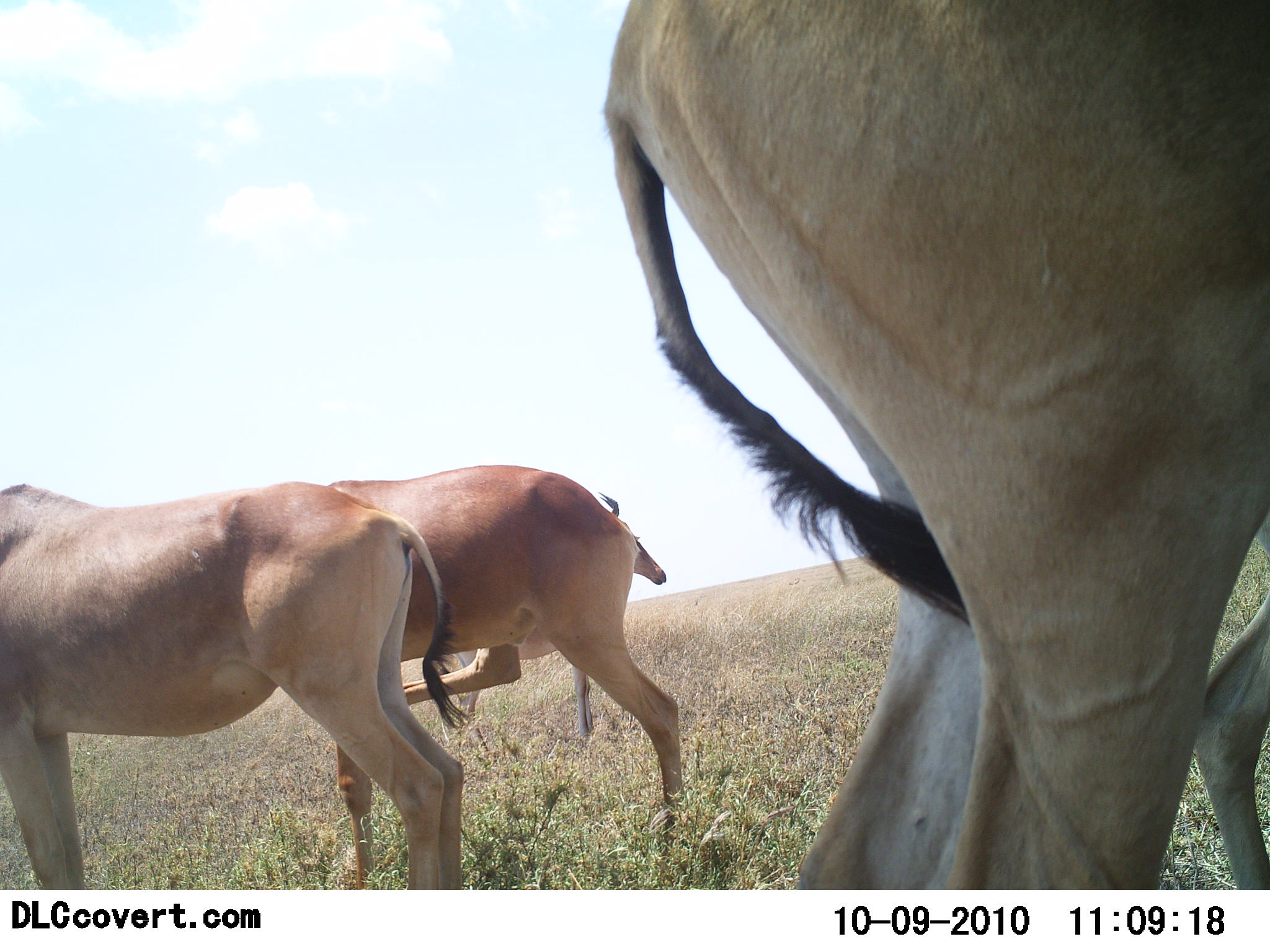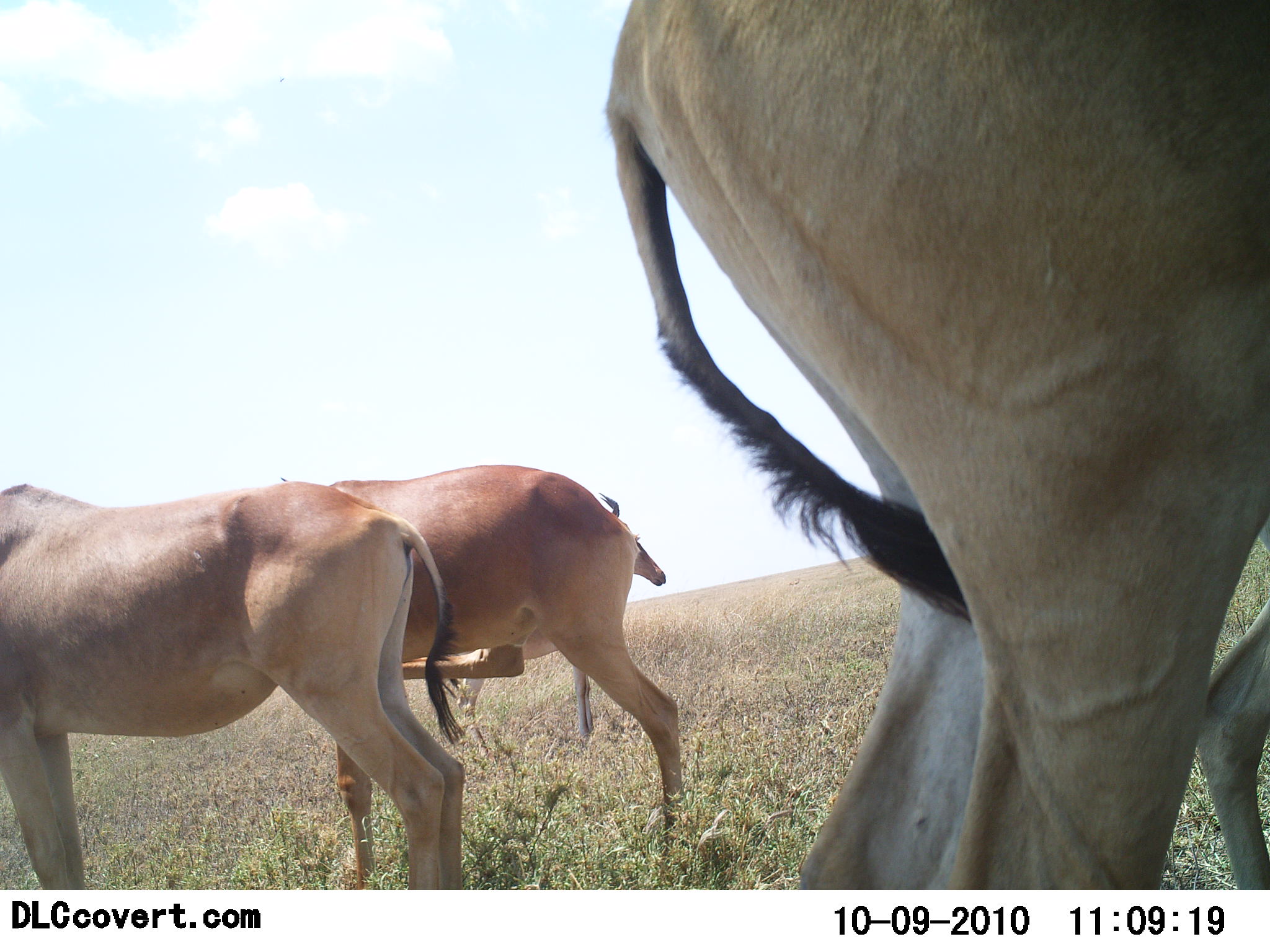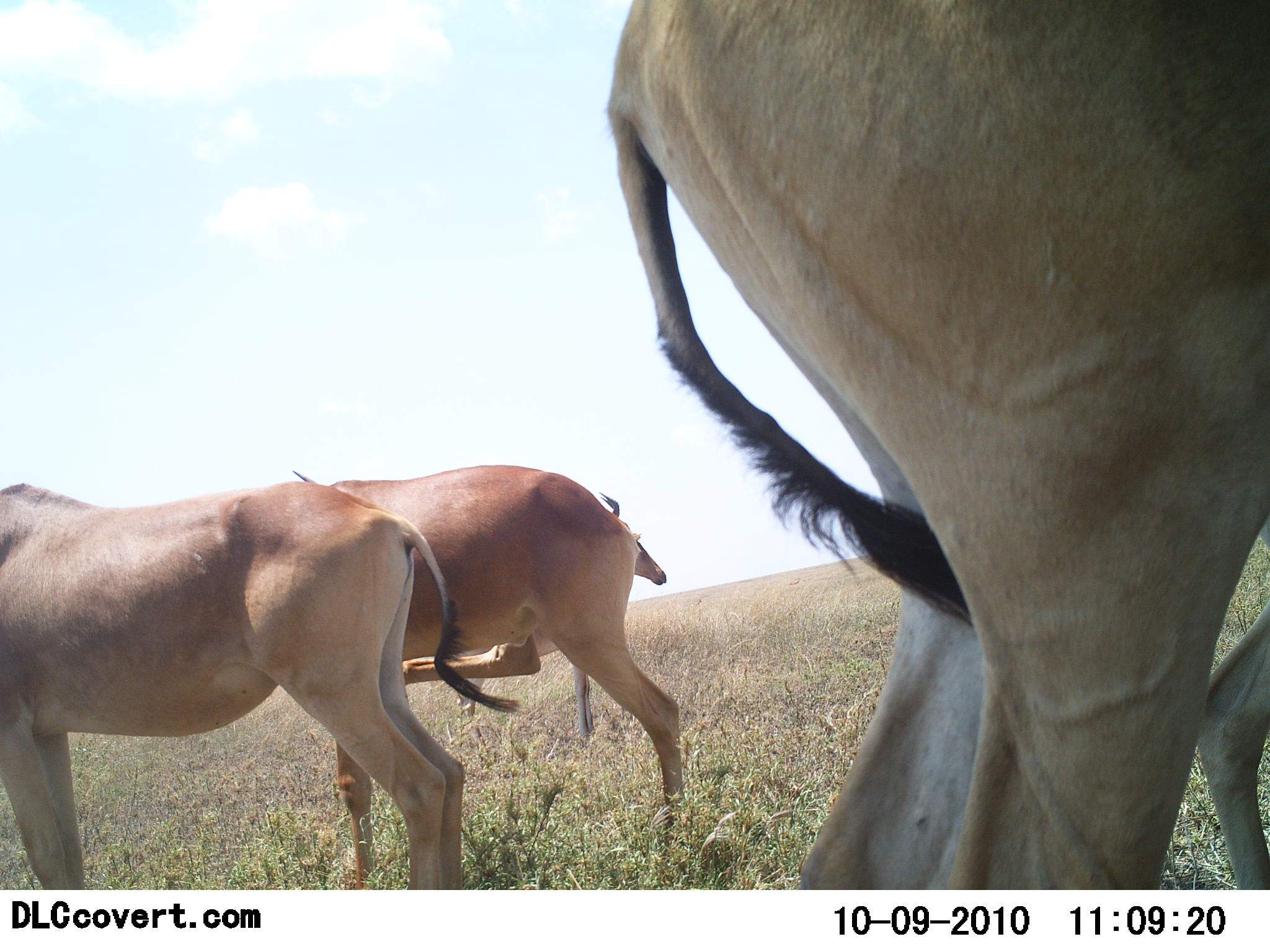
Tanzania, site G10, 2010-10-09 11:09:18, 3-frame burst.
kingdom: Animalia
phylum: Chordata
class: Mammalia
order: Artiodactyla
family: Bovidae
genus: Alcelaphus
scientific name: Alcelaphus buselaphus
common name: hartebeest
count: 4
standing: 100%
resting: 0%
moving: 0%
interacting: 0%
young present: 18%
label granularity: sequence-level